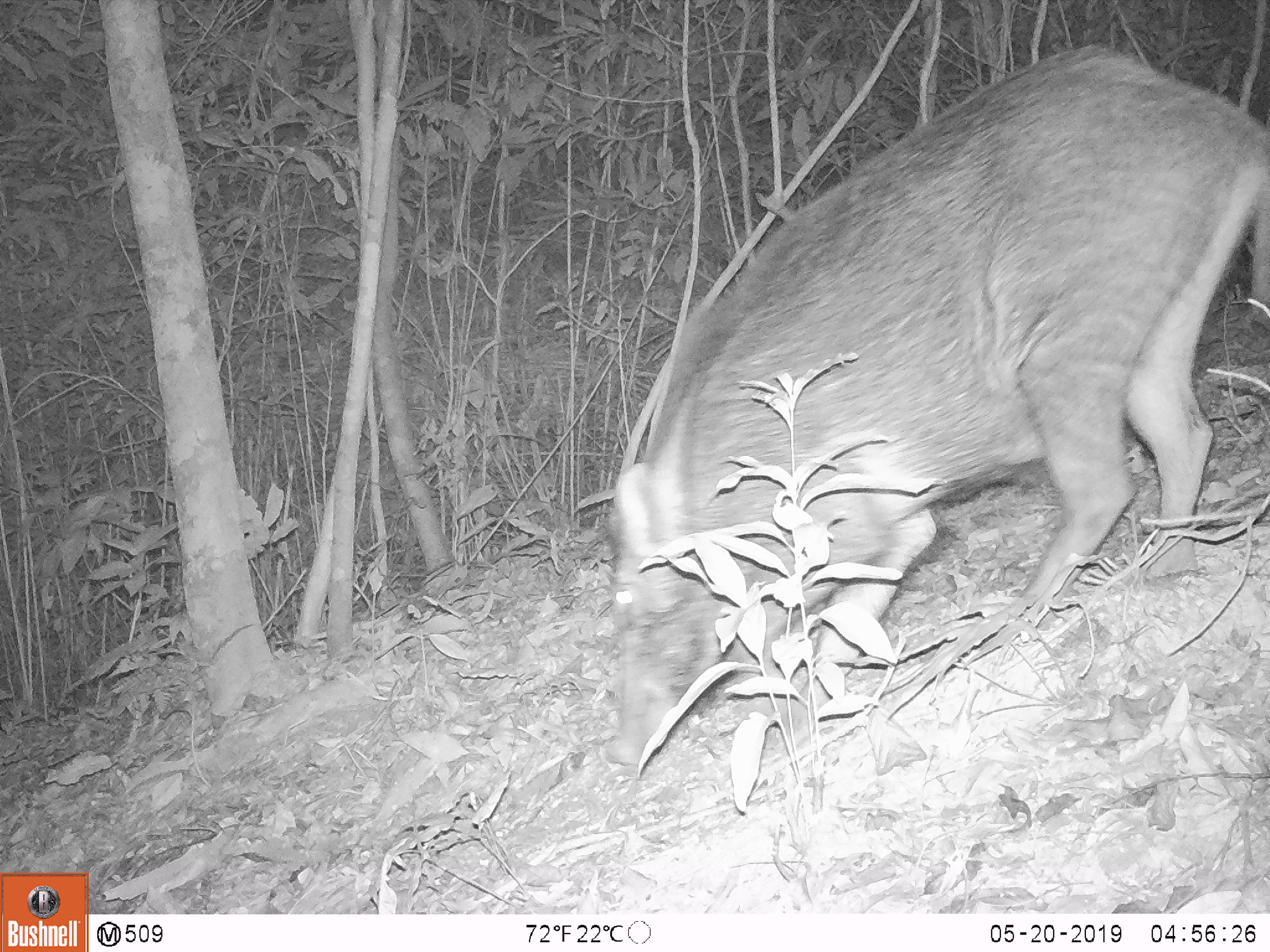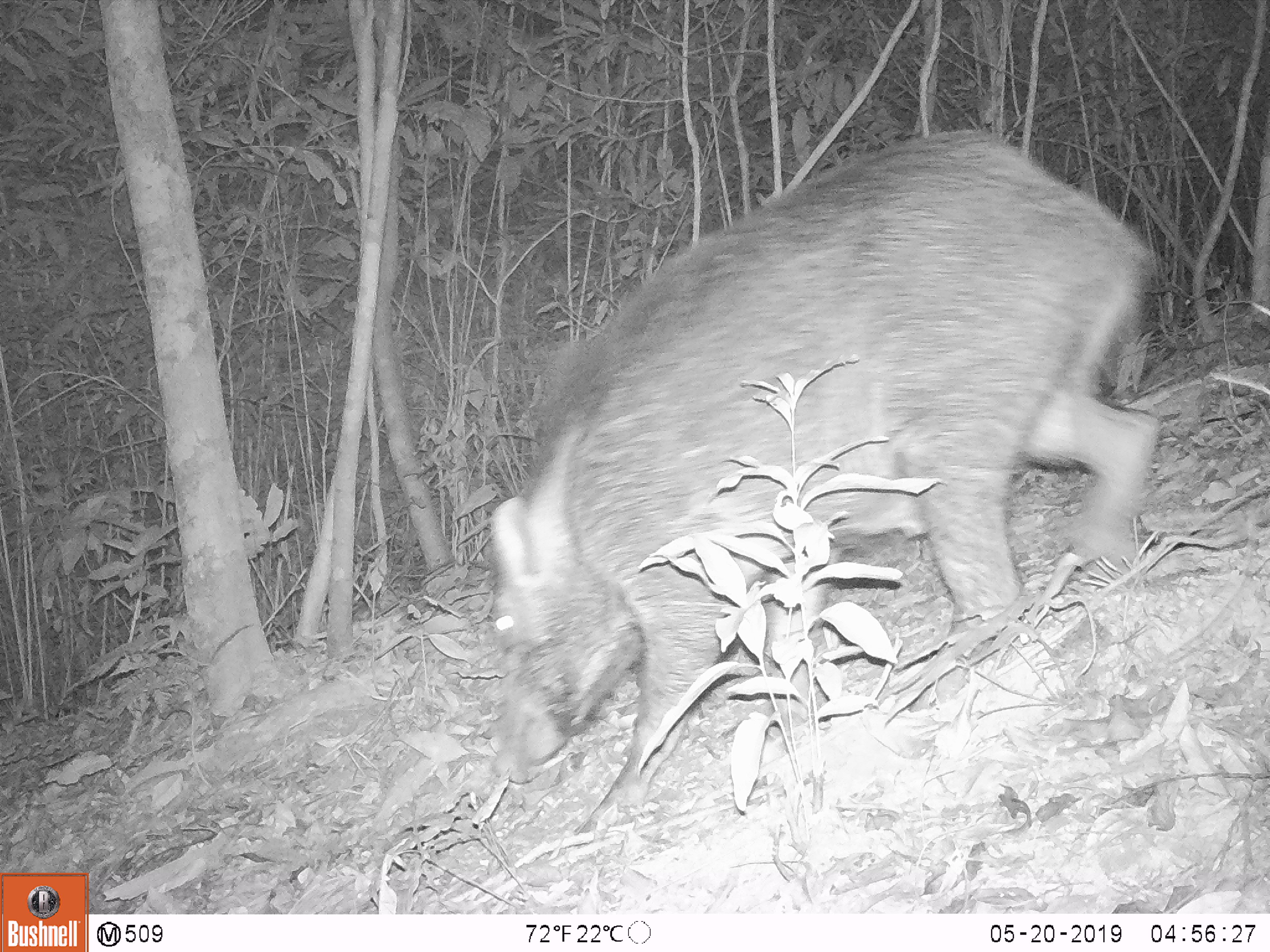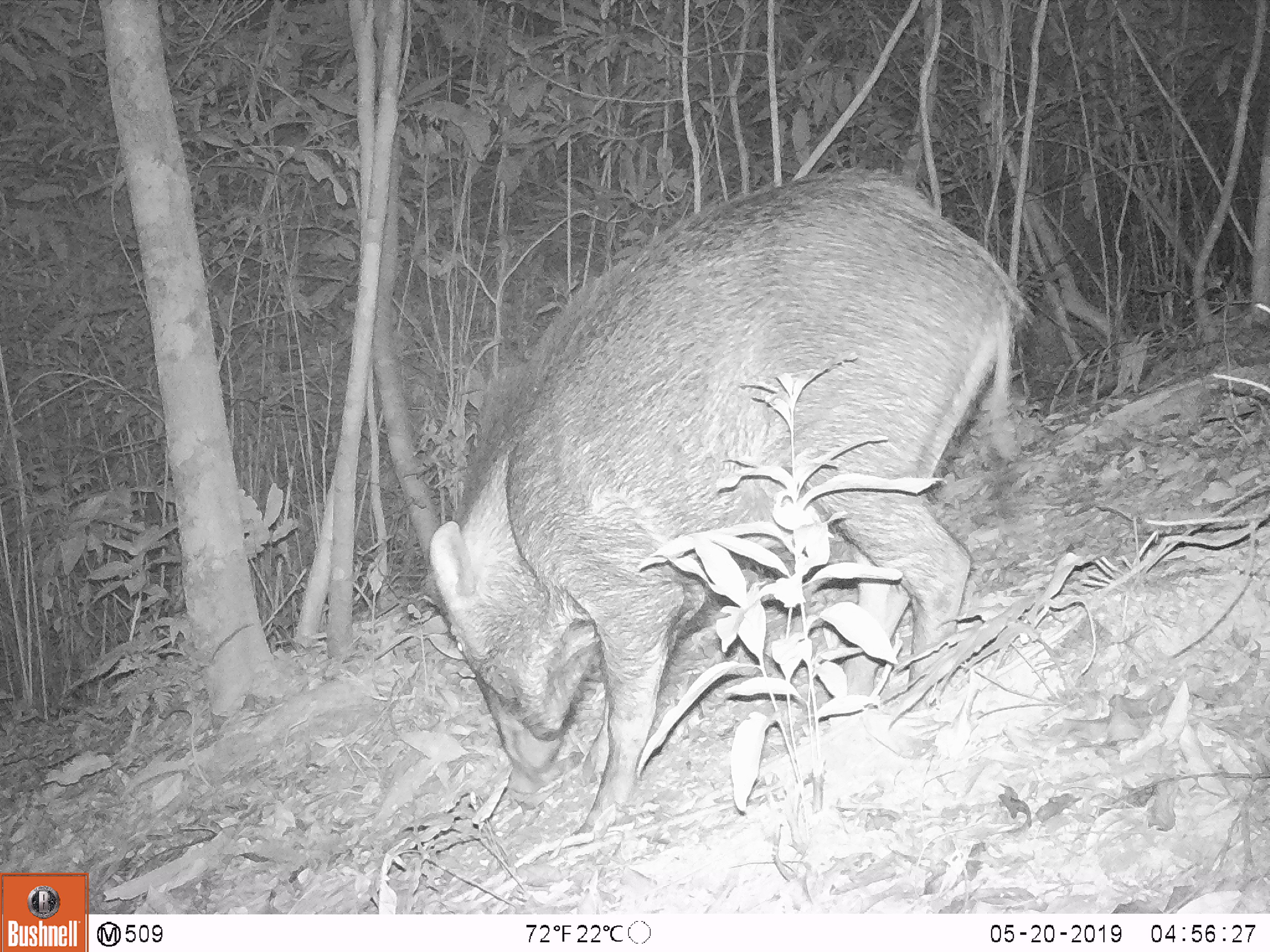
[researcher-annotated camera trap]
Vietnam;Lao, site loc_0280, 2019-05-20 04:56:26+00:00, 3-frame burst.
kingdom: Animalia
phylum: Chordata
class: Mammalia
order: Artiodactyla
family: Suidae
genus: Sus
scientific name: Sus scrofa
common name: eurasian wild pig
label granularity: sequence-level